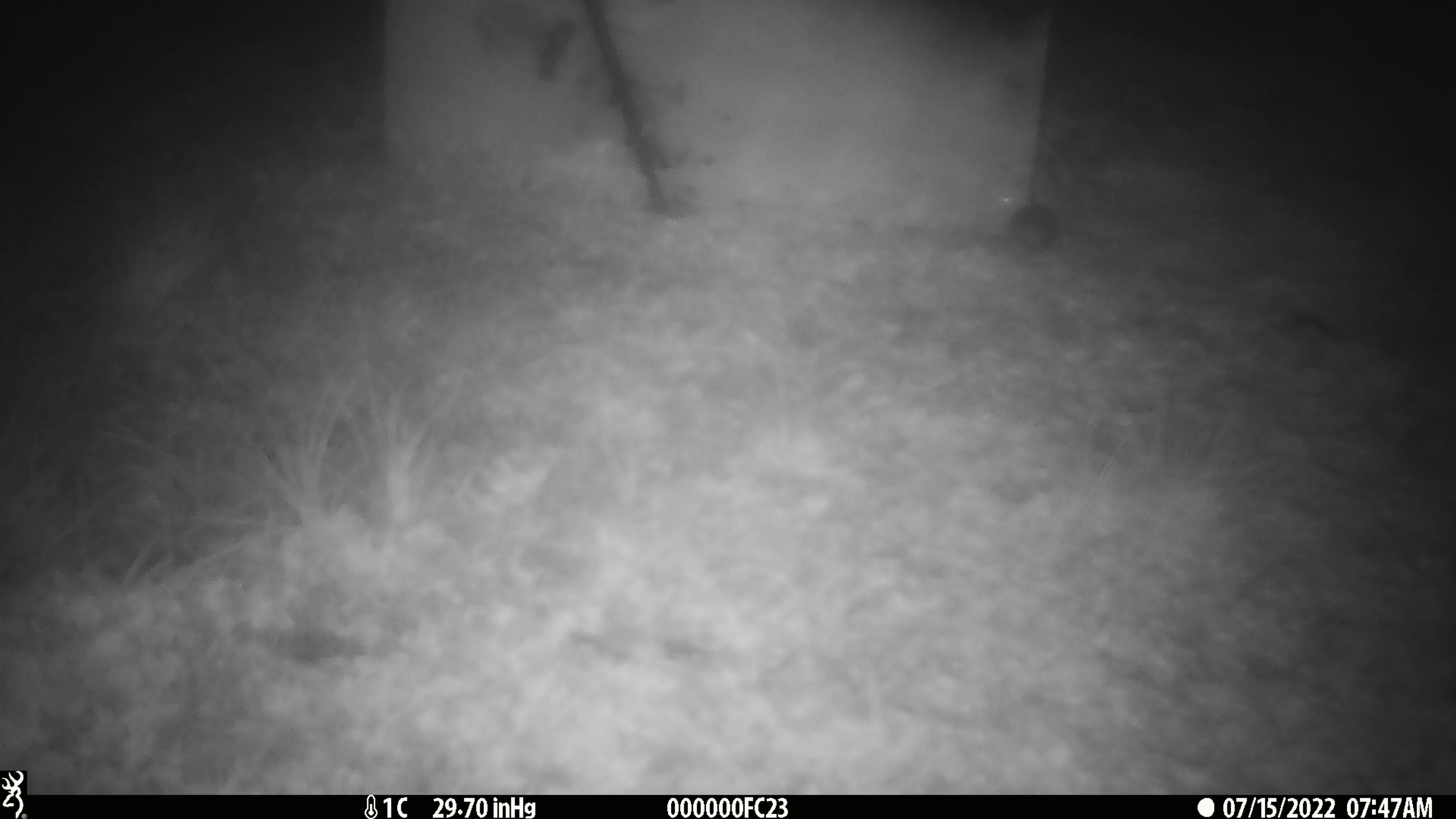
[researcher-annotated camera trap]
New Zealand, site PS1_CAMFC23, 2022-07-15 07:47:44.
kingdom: Animalia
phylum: Chordata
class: Mammalia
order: Rodentia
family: Muridae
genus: Mus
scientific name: Mus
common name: mouse